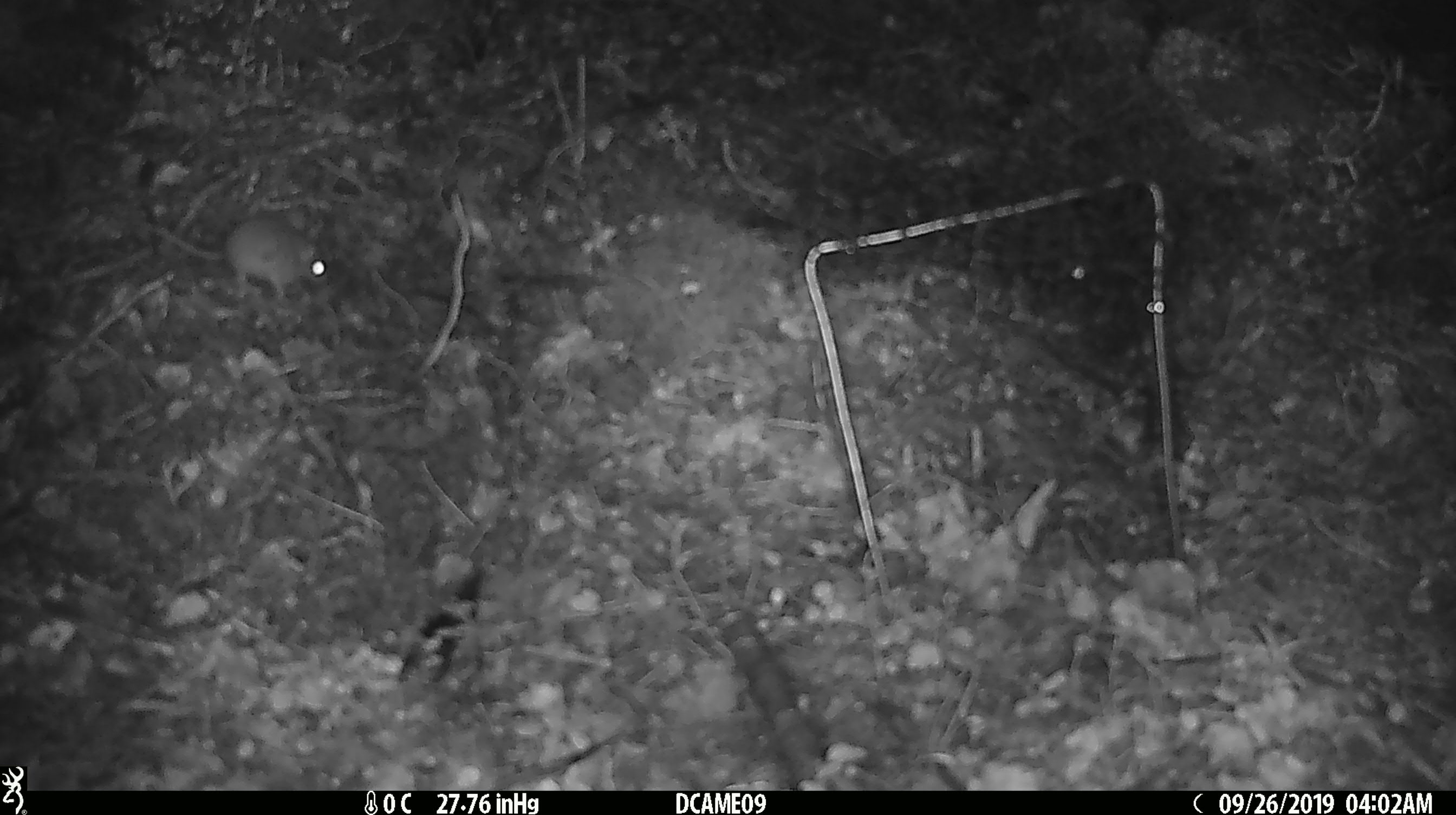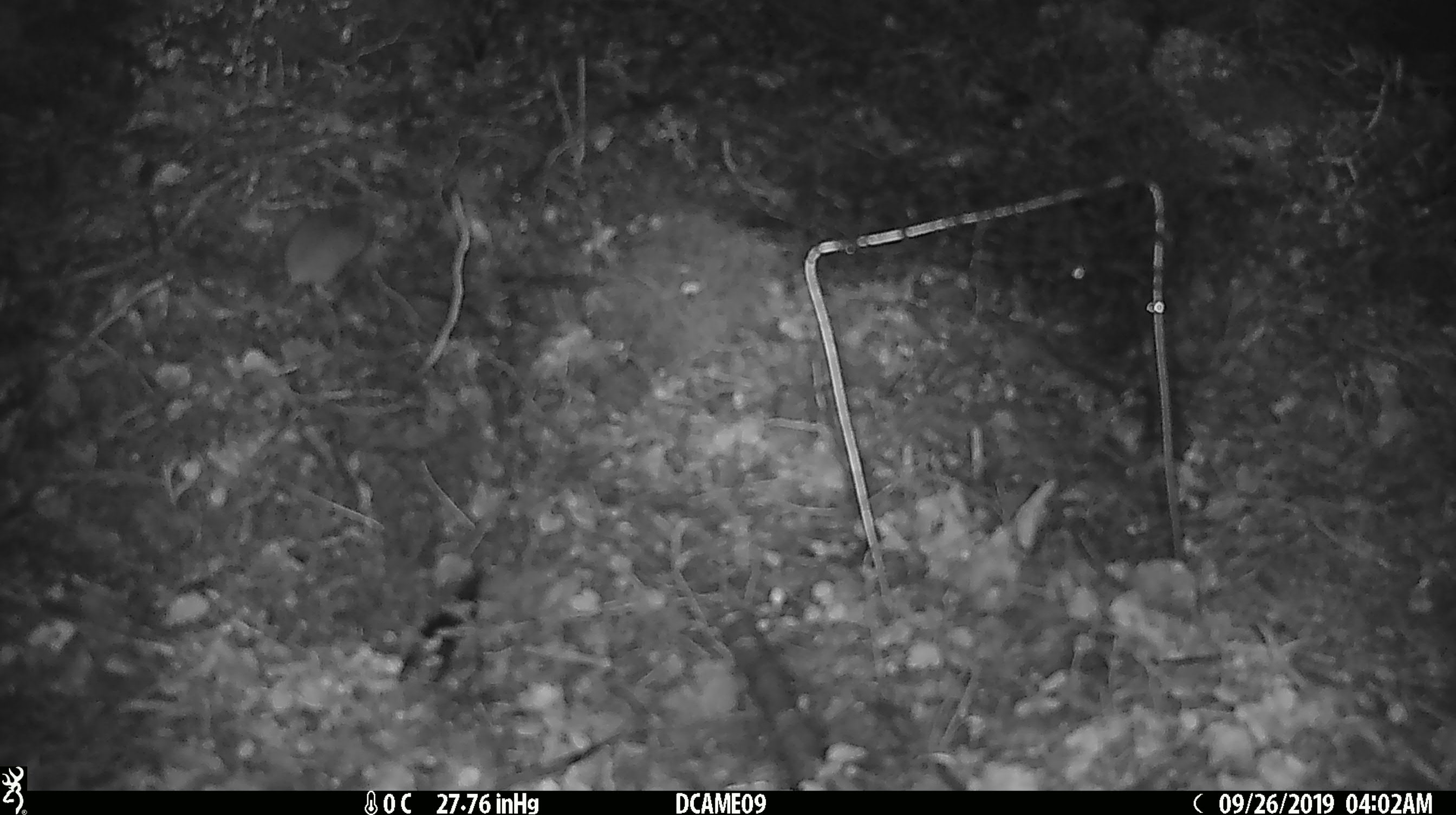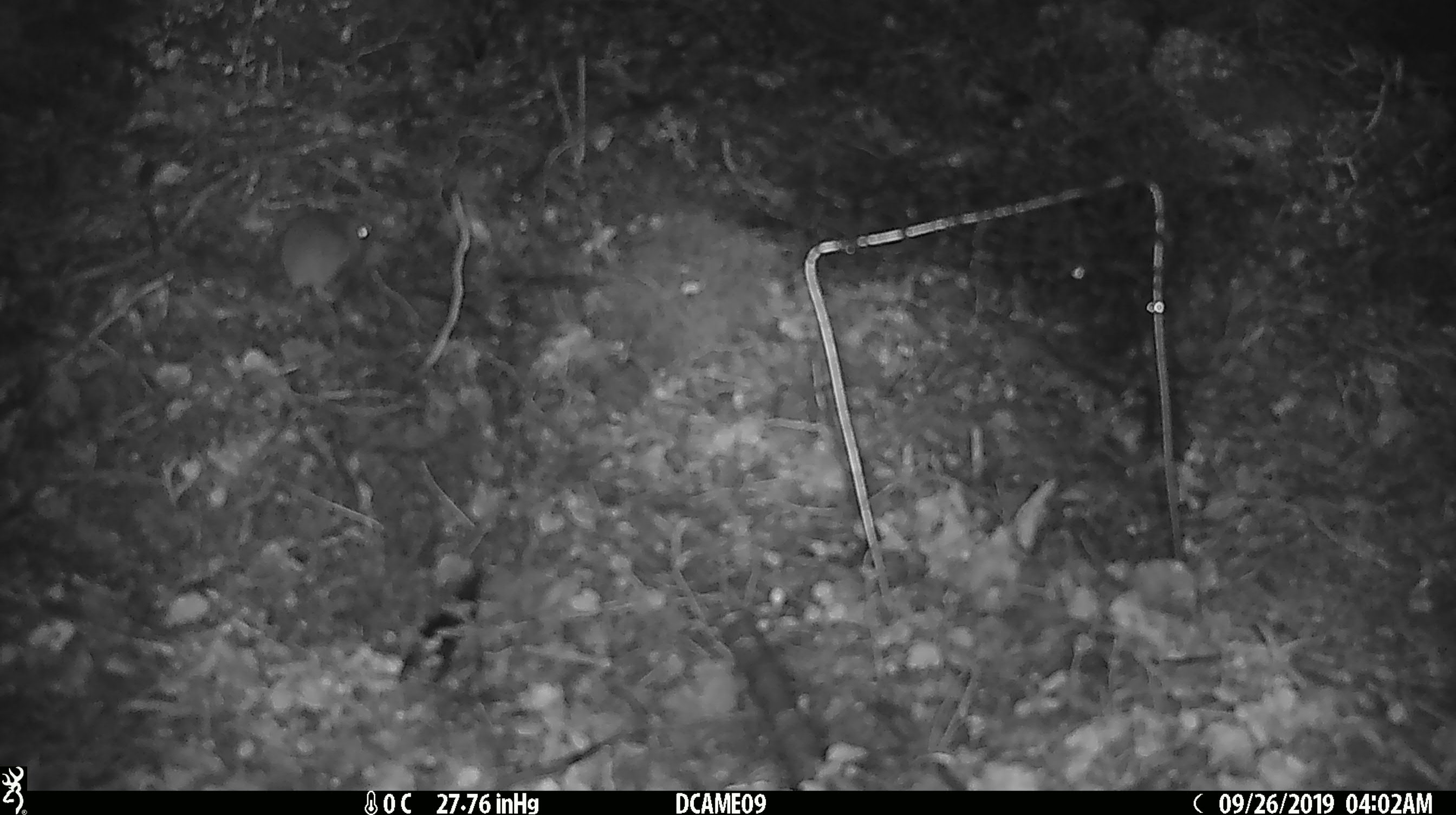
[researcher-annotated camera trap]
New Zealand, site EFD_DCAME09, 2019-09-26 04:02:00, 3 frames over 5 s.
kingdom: Animalia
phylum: Chordata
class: Mammalia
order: Rodentia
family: Muridae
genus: Mus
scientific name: Mus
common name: mouse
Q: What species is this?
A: Mouse (Mus).